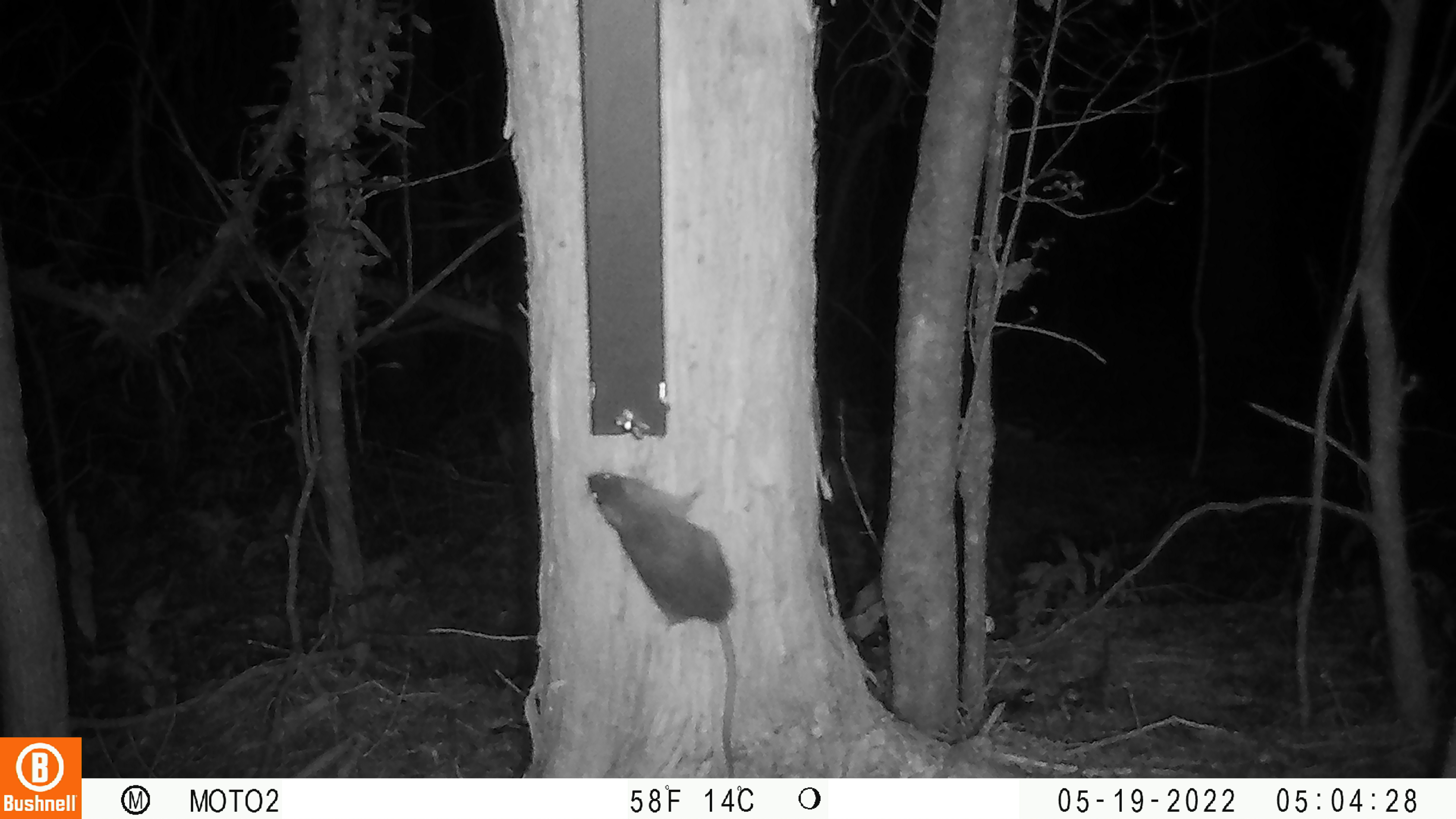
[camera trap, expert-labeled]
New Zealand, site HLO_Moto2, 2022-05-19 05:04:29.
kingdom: Animalia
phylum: Chordata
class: Mammalia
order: Rodentia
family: Muridae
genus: Rattus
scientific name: Rattus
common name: rat